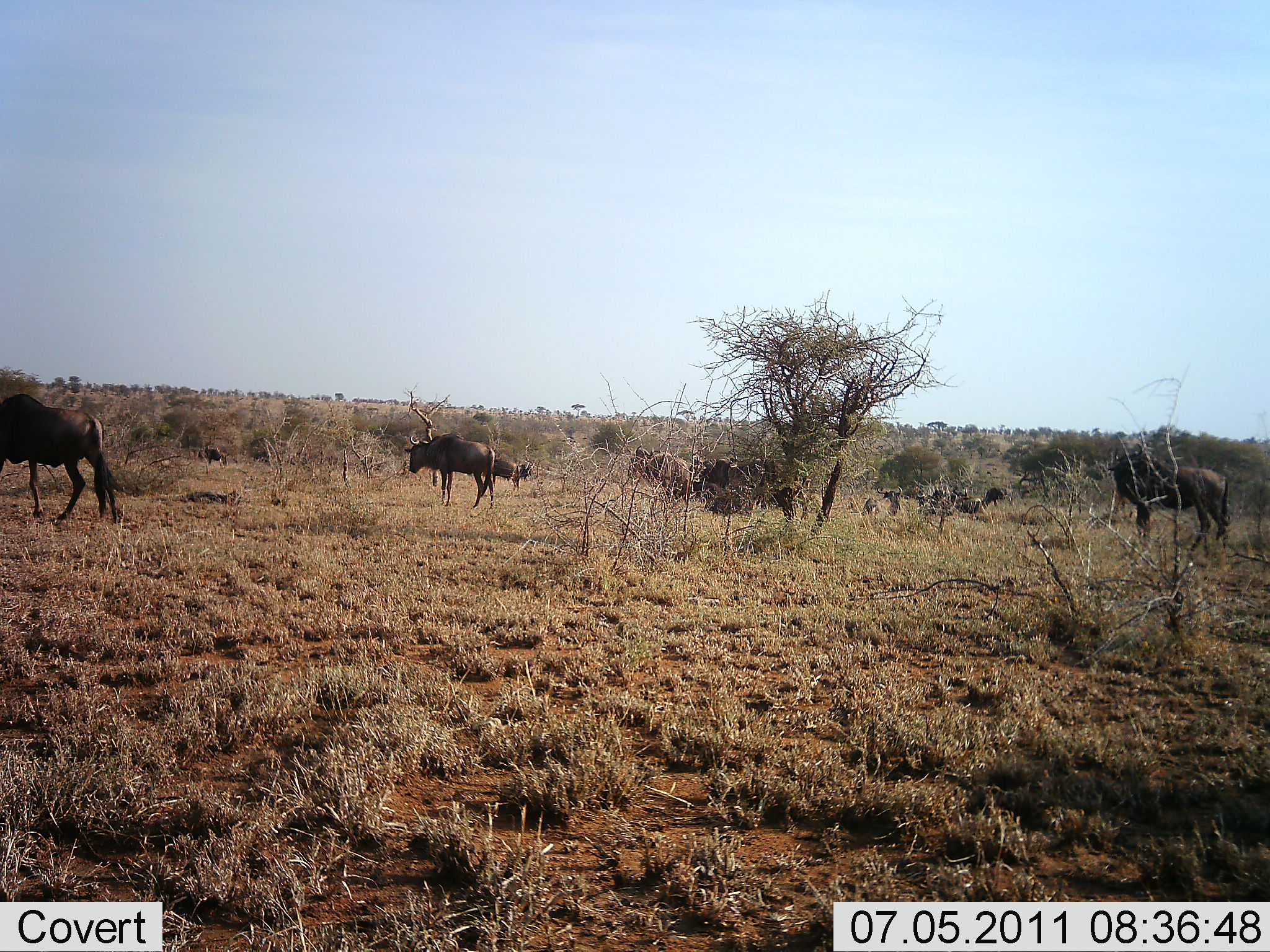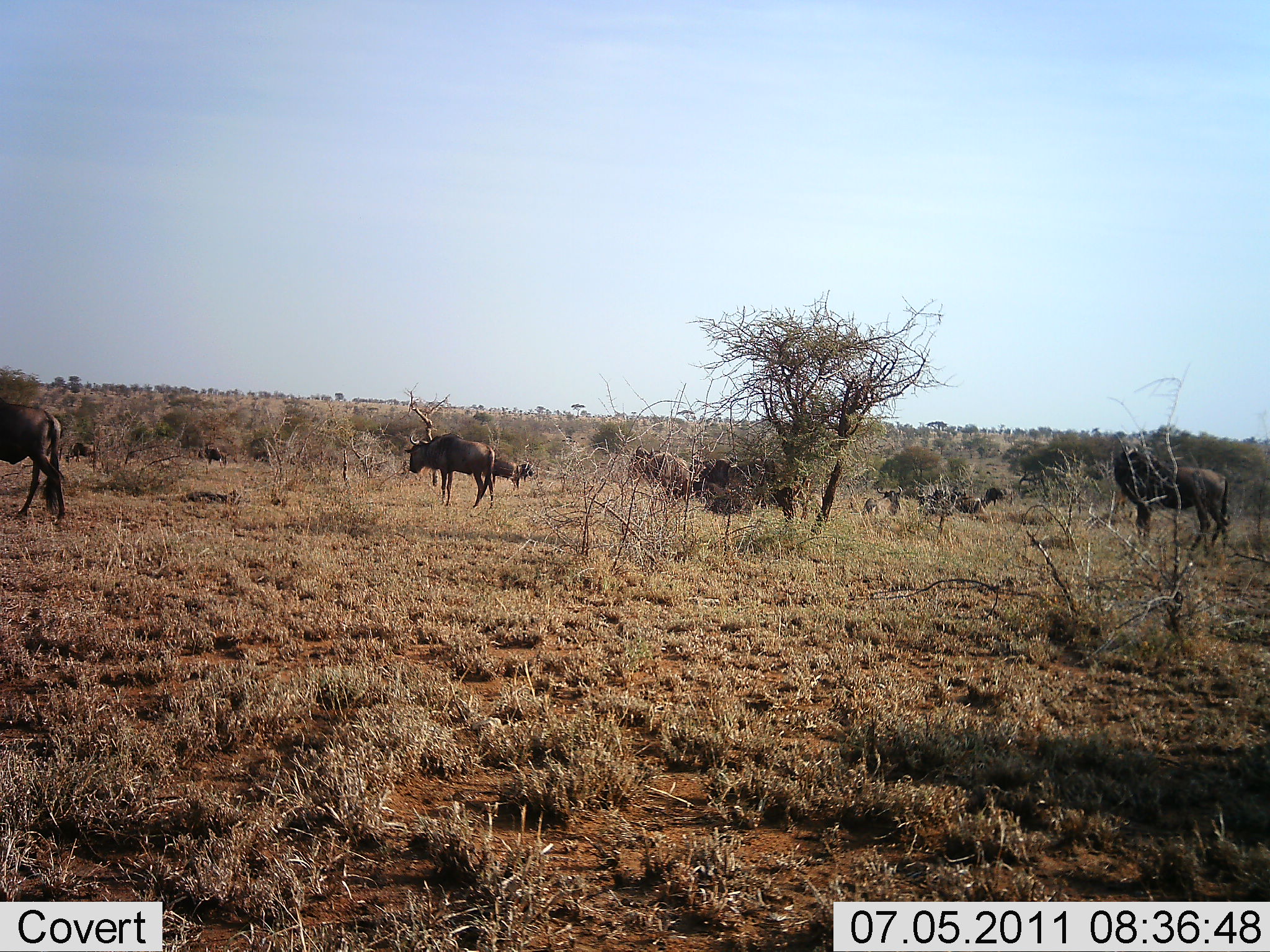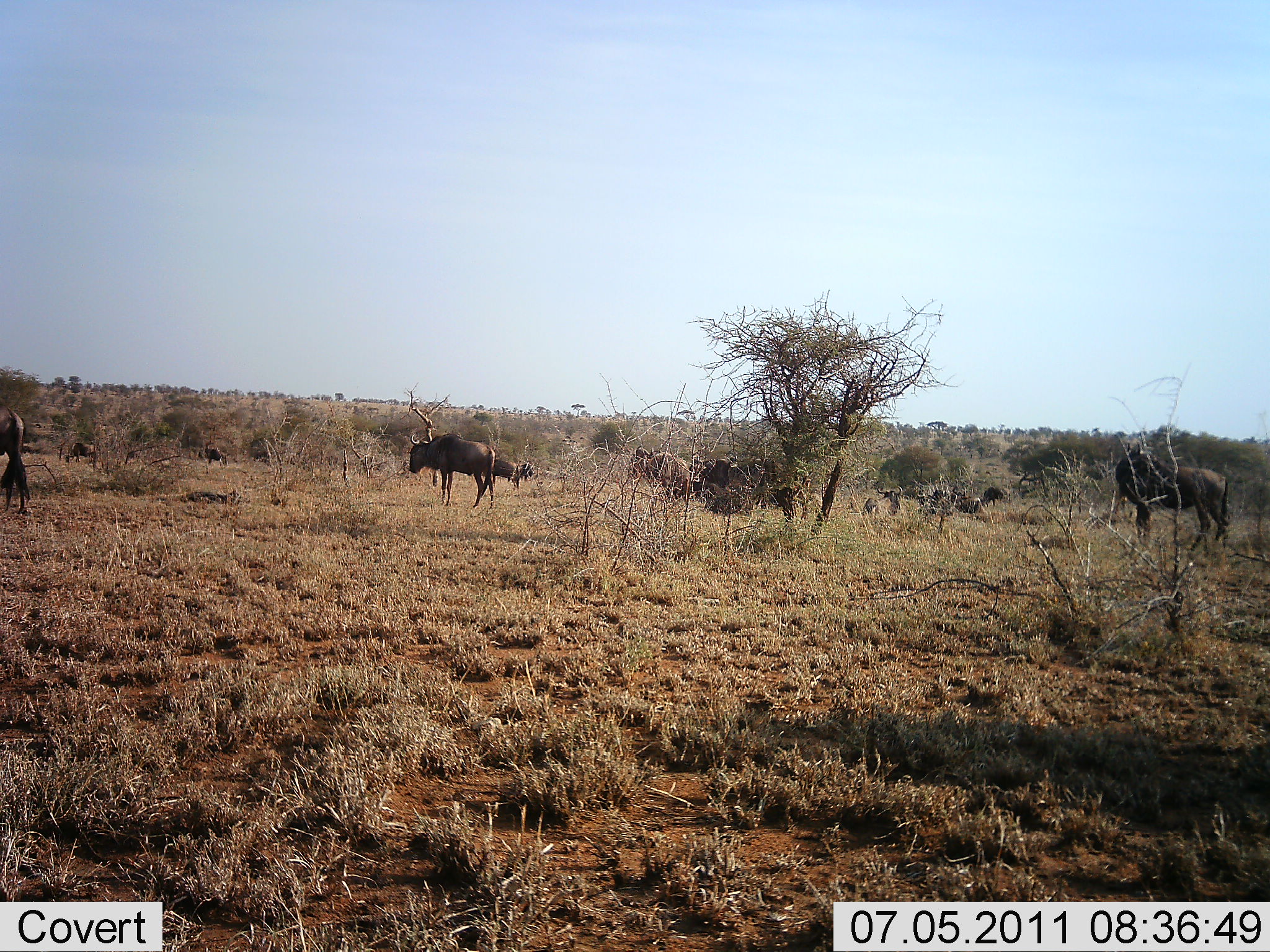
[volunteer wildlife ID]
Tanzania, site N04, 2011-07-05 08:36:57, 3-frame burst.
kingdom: Animalia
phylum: Chordata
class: Mammalia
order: Artiodactyla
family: Bovidae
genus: Connochaetes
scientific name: Connochaetes taurinus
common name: blue wildebeest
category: wildebeest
Wildebeest (blue wildebeest) (Connochaetes taurinus), count 11-50. Behavior (volunteer vote fractions): standing 90%, resting 30%, moving 60%, interacting 10%. Young present (vote fraction): 0%. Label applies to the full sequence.